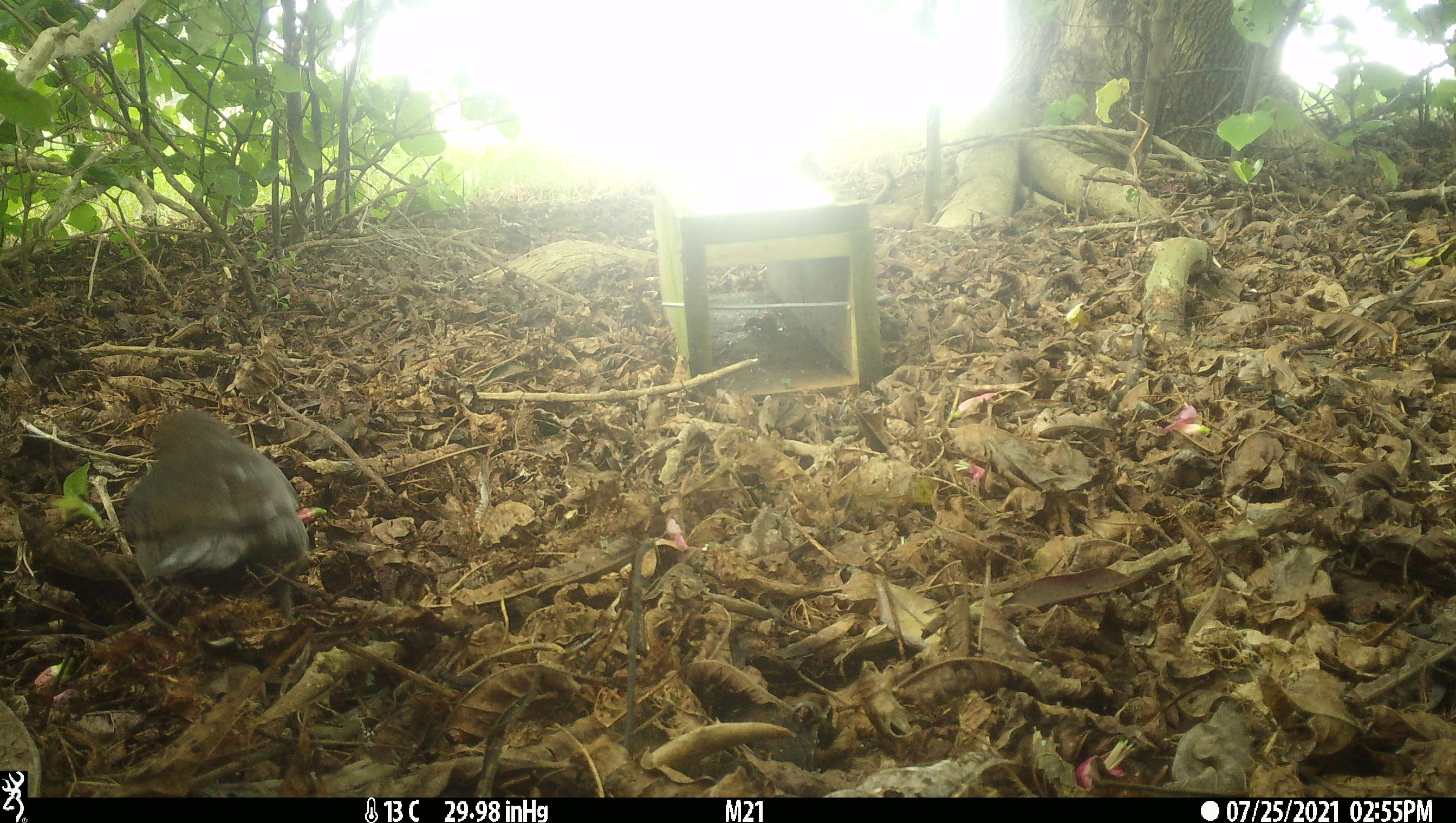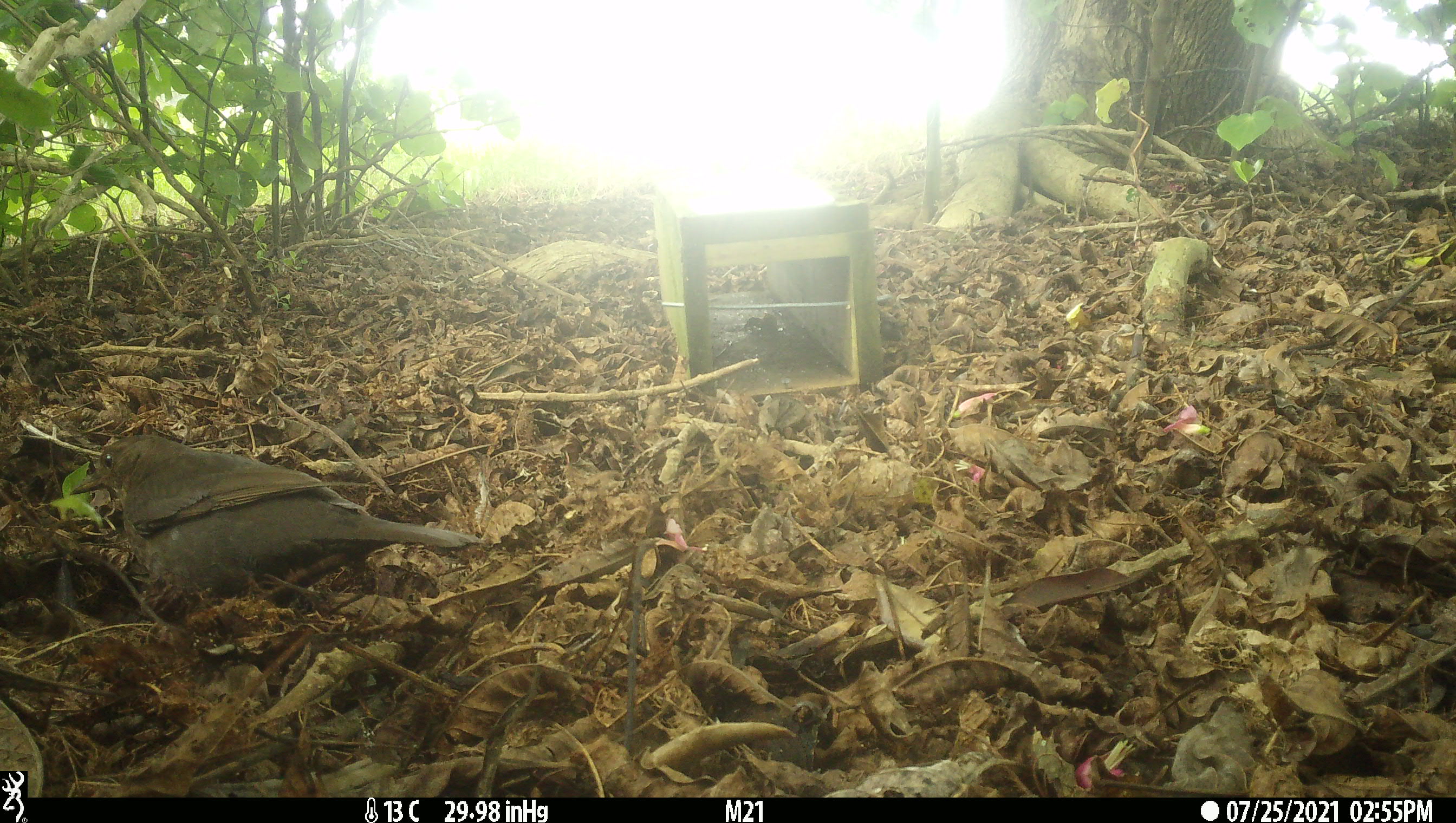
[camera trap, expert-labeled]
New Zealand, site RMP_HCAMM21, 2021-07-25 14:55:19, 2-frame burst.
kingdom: Animalia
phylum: Chordata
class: Aves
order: Passeriformes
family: Turdidae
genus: Turdus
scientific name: Turdus merula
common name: eurasian blackbird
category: blackbird